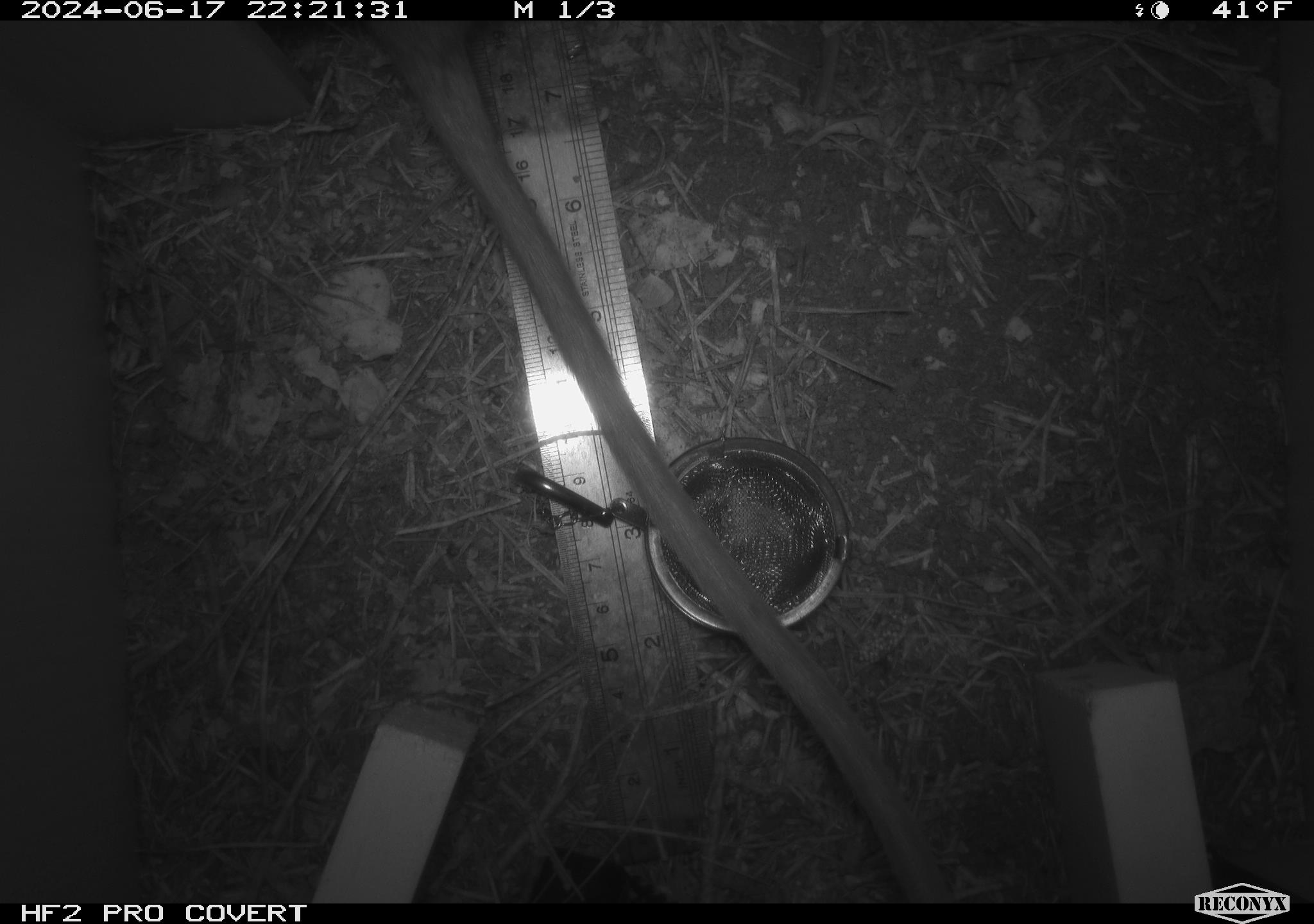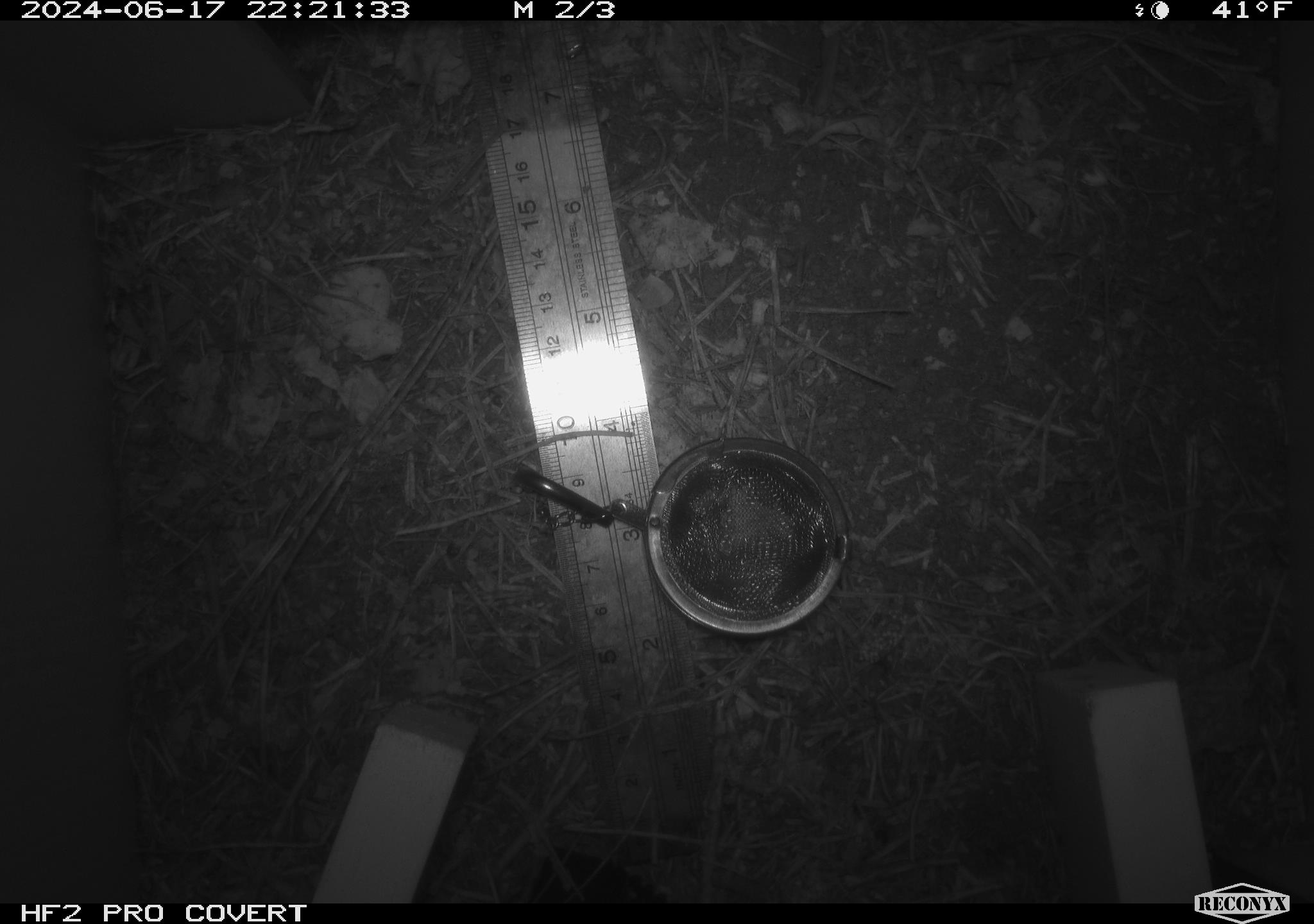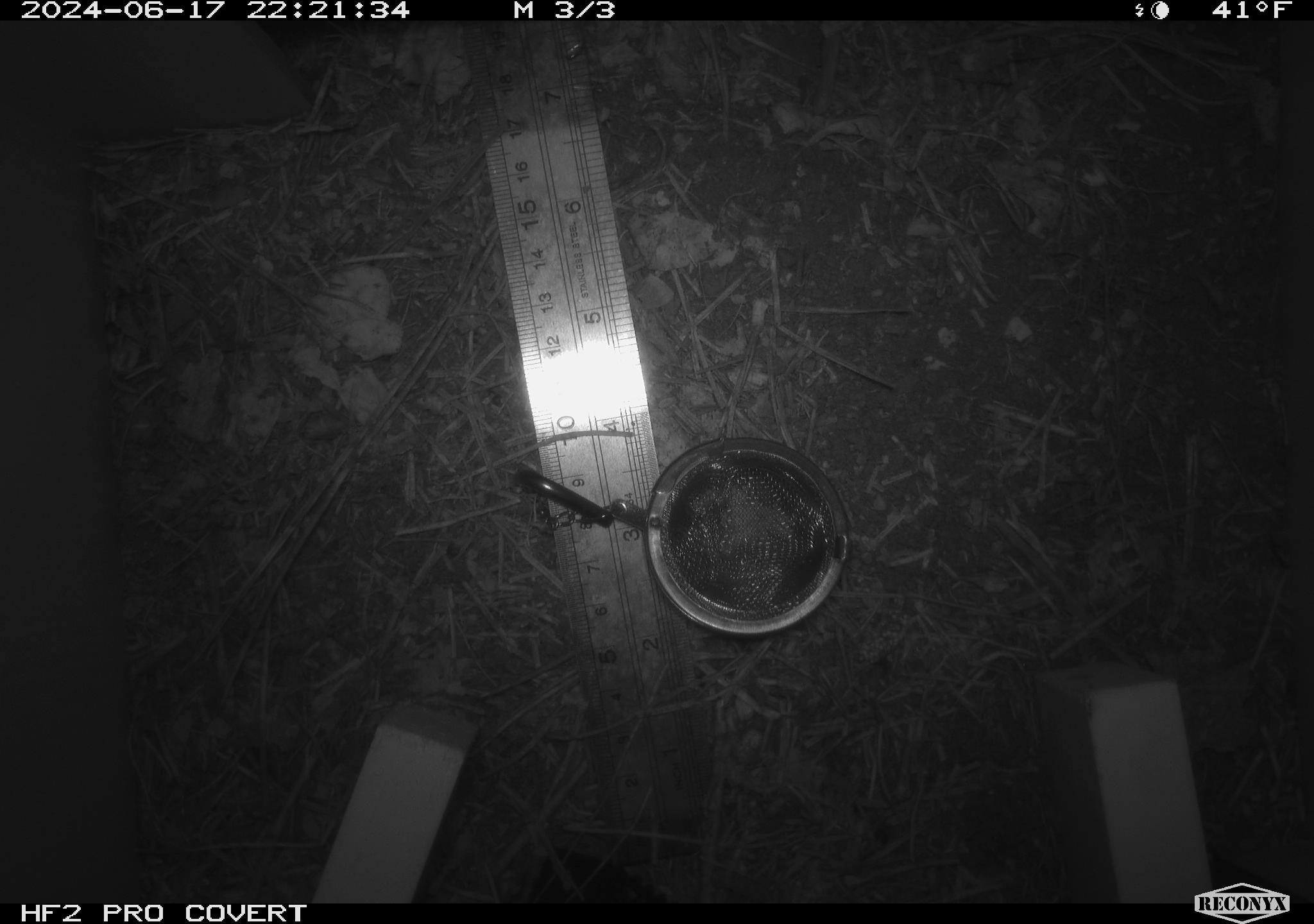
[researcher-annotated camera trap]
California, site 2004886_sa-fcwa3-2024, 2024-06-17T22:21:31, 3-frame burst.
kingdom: Animalia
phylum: Chordata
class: Mammalia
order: Rodentia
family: Cricetidae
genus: Neotoma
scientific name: Neotoma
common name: pack rat or woodrat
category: neotoma species